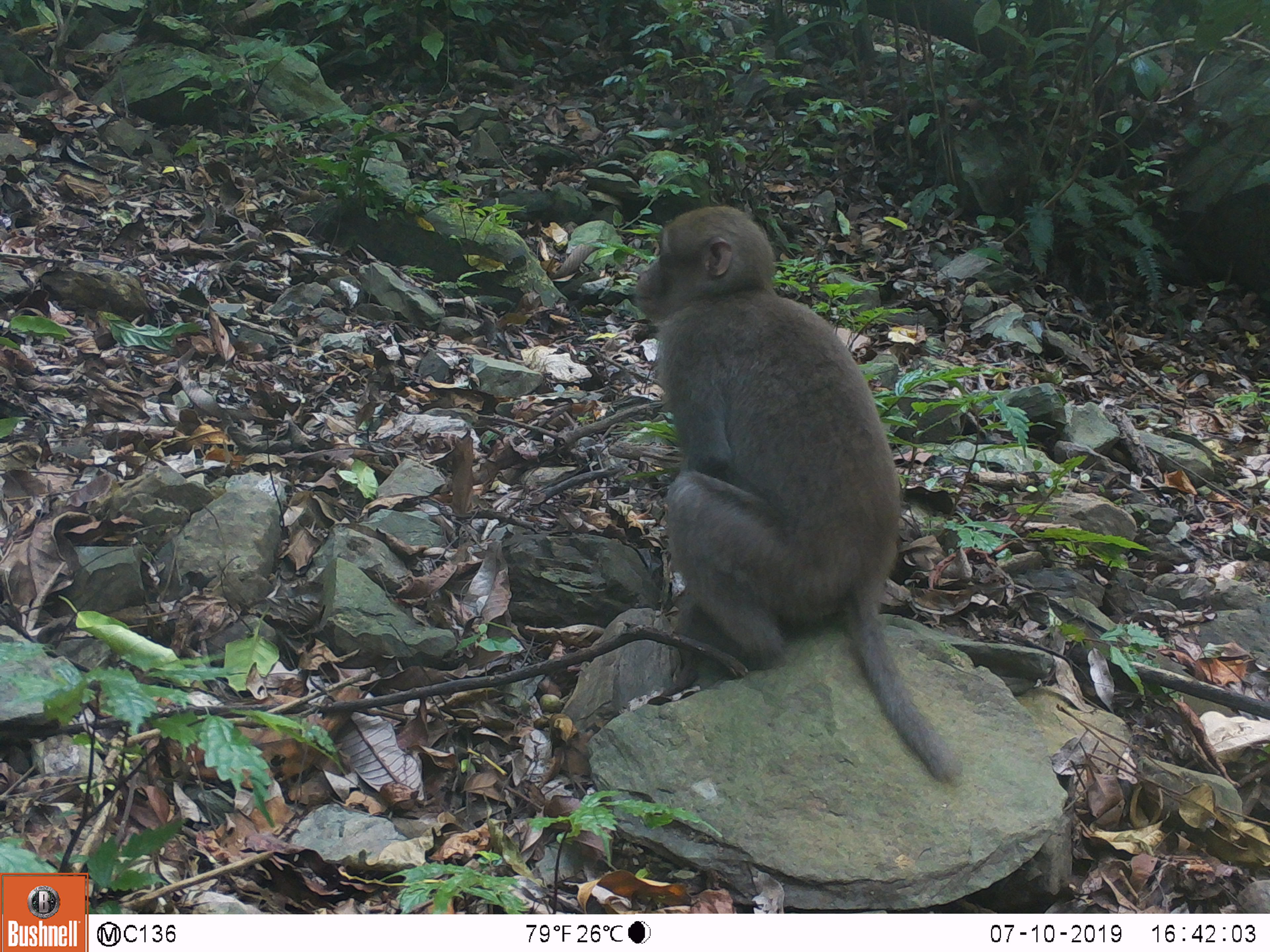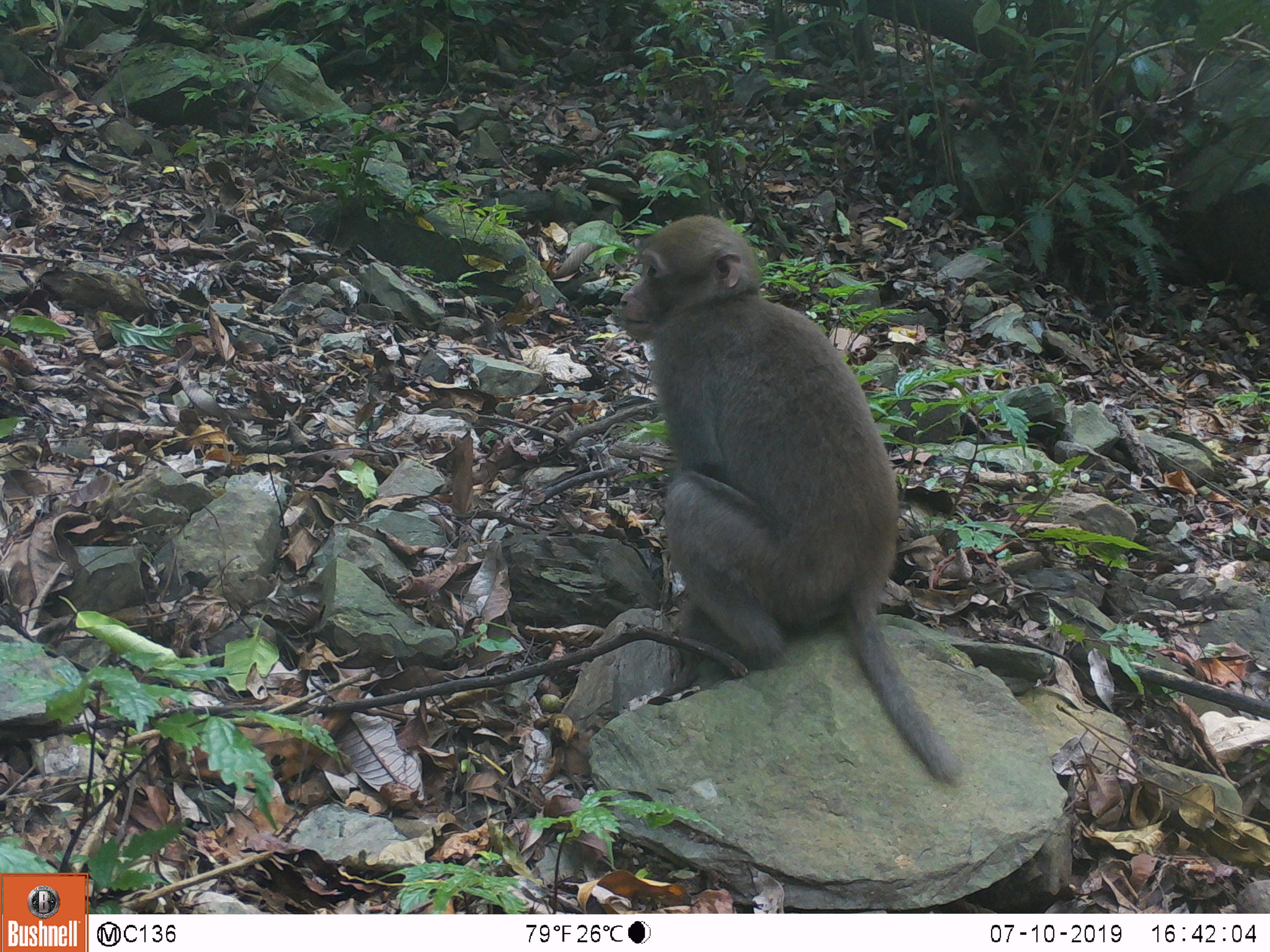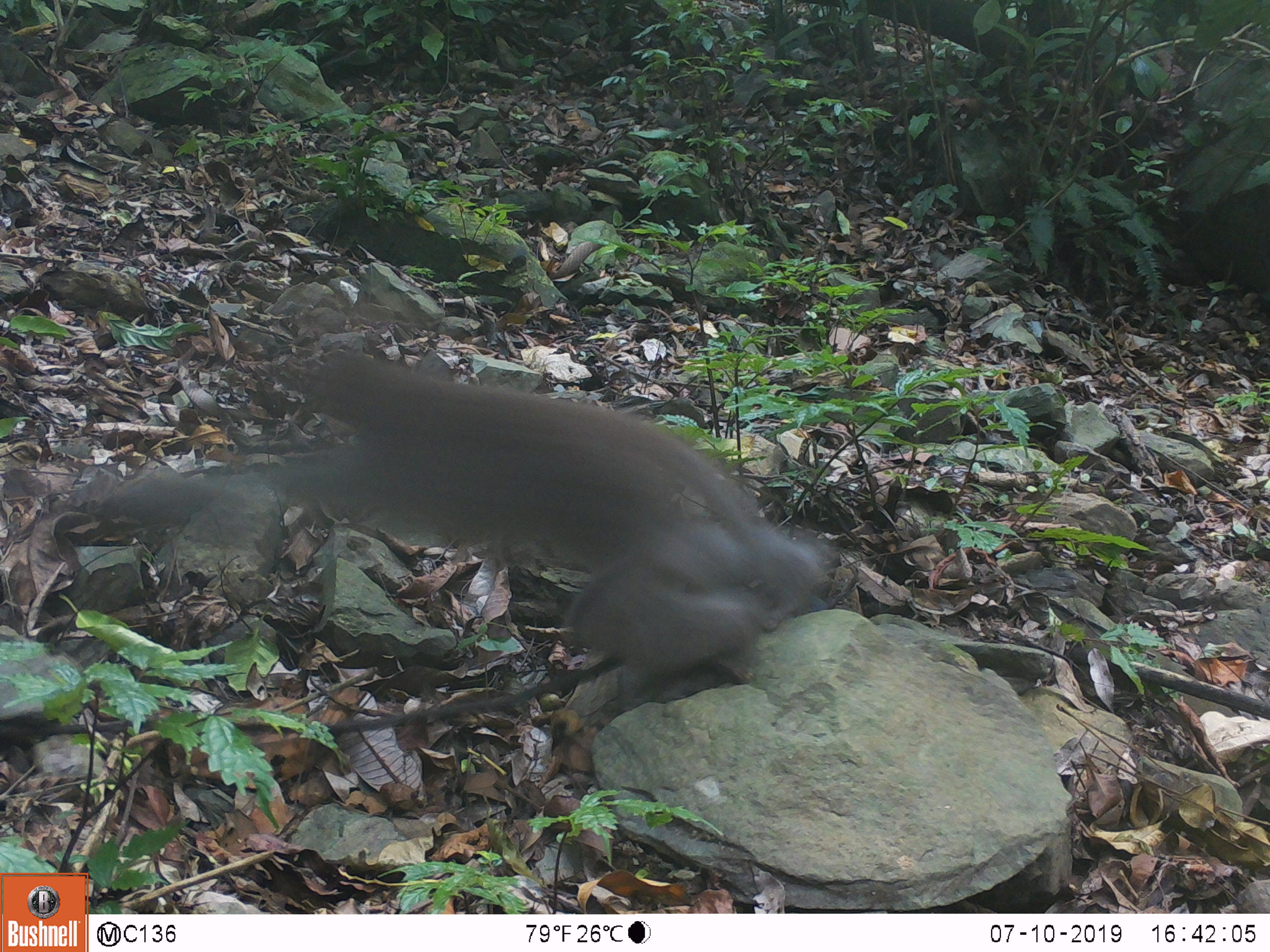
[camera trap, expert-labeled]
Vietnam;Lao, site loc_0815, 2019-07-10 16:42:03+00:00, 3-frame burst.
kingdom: Animalia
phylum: Chordata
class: Mammalia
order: Primates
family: Cercopithecidae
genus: Macaca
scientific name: Macaca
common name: macaque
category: macaque not stump tailed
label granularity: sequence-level